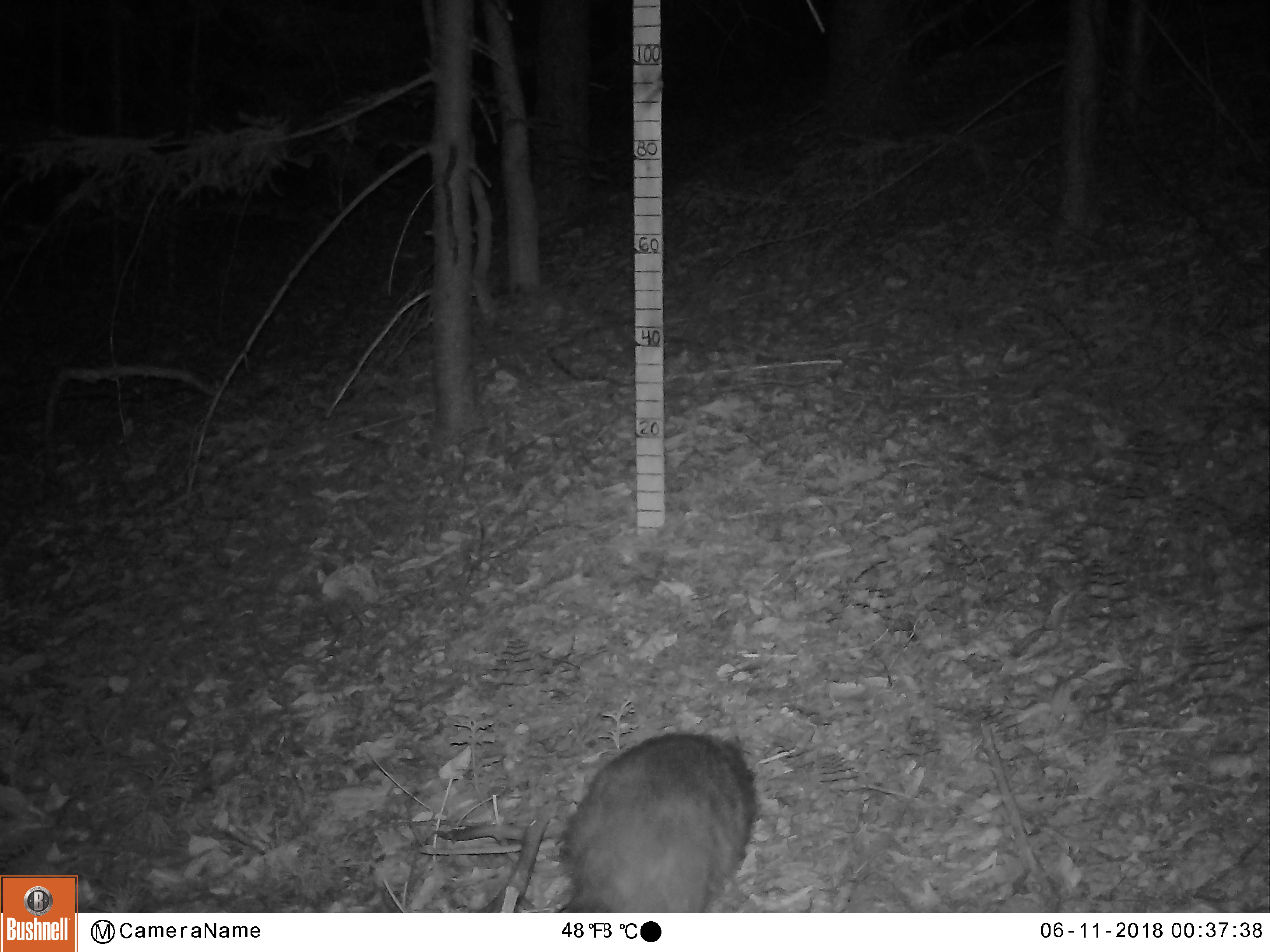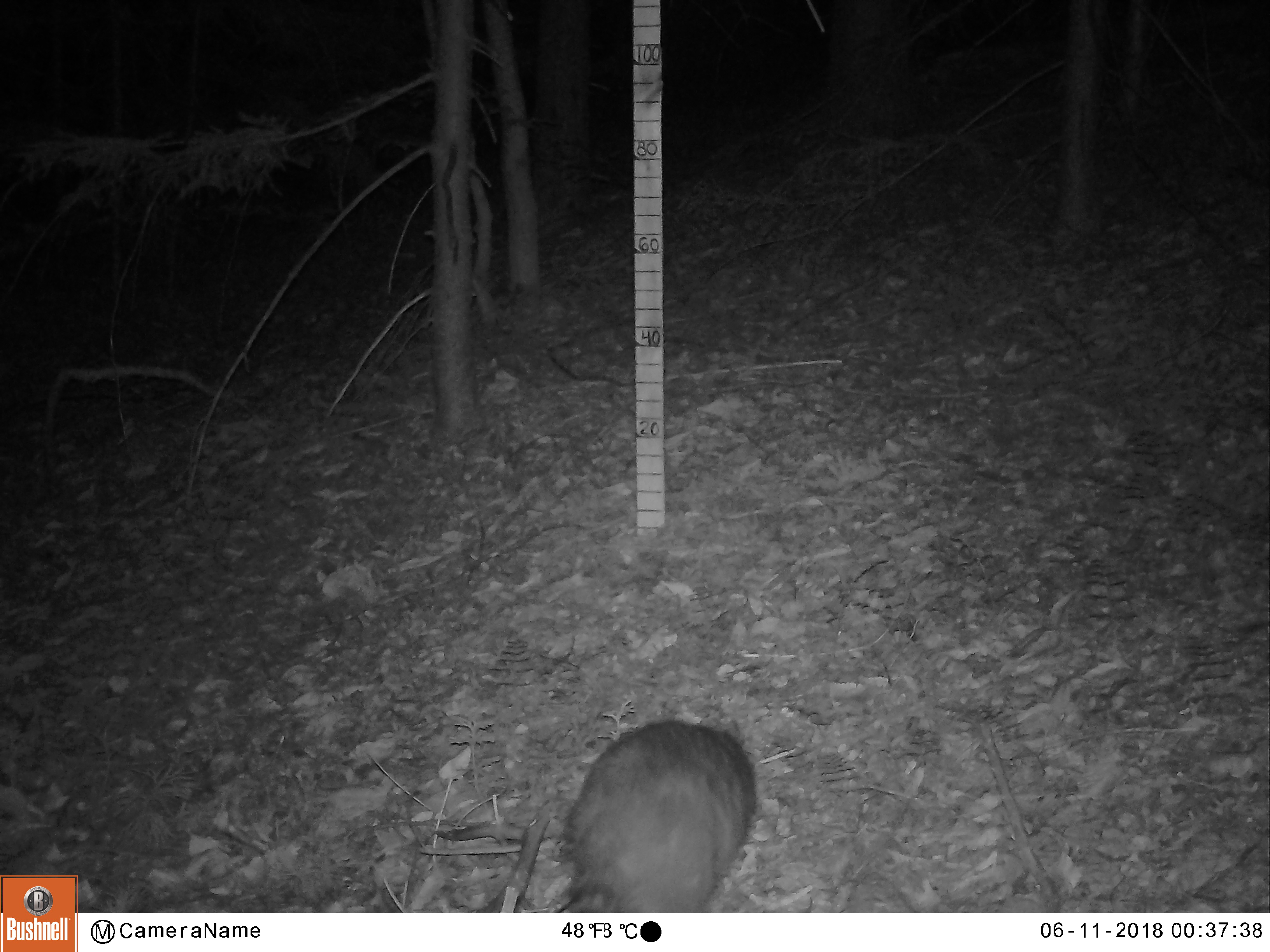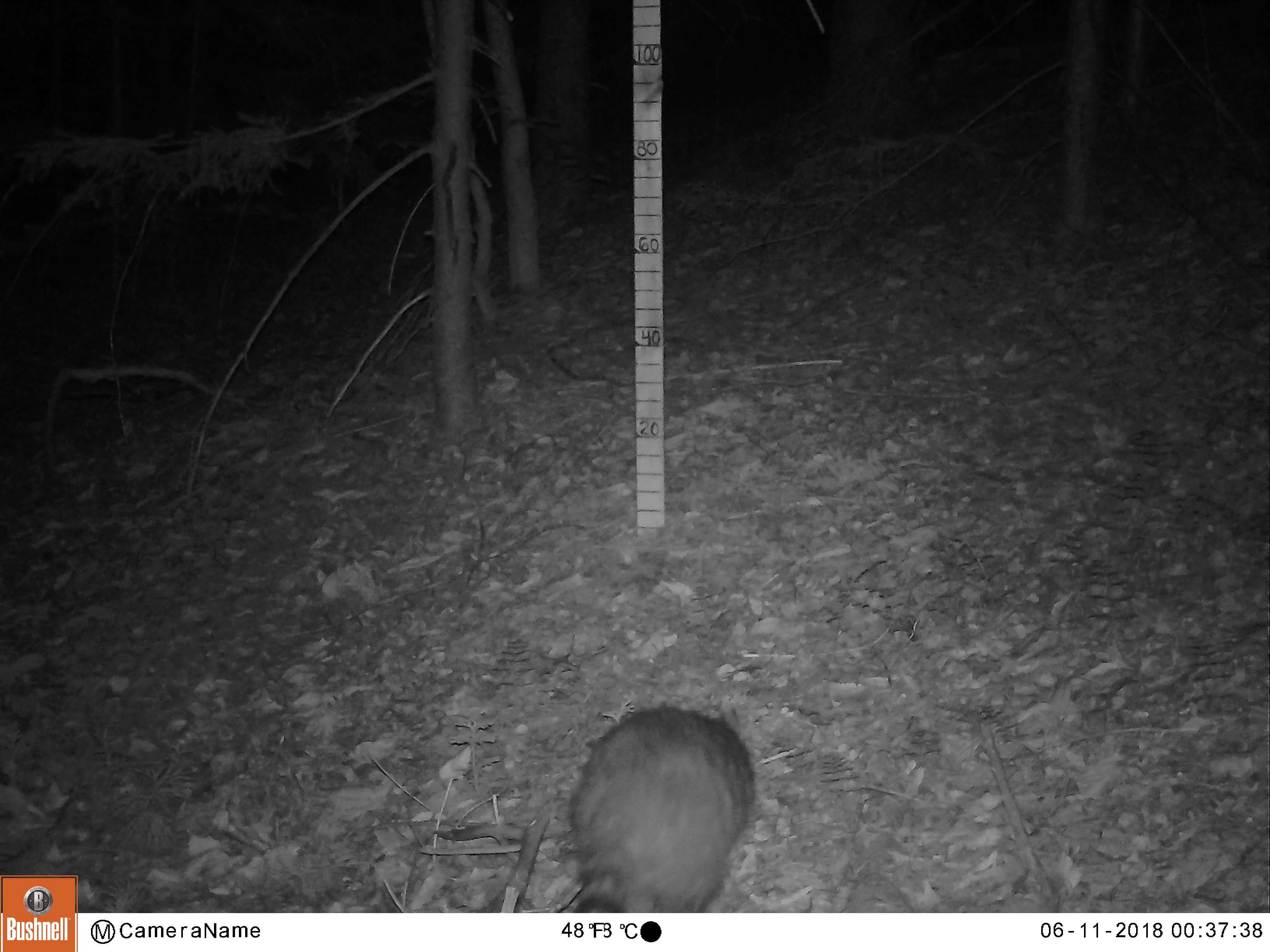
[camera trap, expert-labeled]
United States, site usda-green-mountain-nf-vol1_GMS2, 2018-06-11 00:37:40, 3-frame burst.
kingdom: Animalia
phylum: Chordata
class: Mammalia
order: Carnivora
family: Procyonidae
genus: Procyon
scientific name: Procyon lotor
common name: raccoon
Raccoon (Procyon lotor).